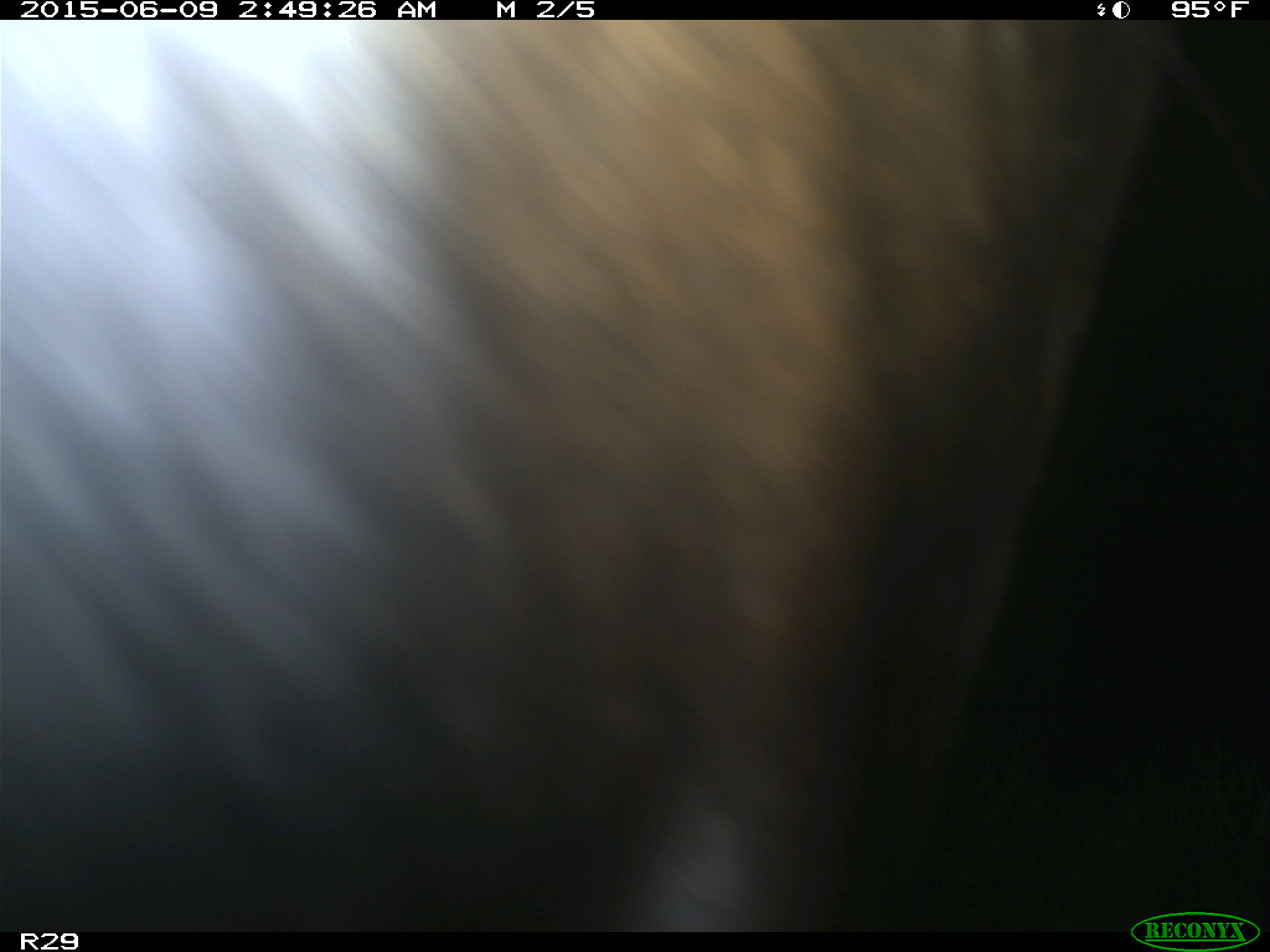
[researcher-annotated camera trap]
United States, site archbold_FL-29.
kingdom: Animalia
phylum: Chordata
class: Mammalia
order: Artiodactyla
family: Bovidae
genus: Bos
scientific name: Bos taurus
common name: domestic cow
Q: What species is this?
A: Bos taurus (domestic cow).